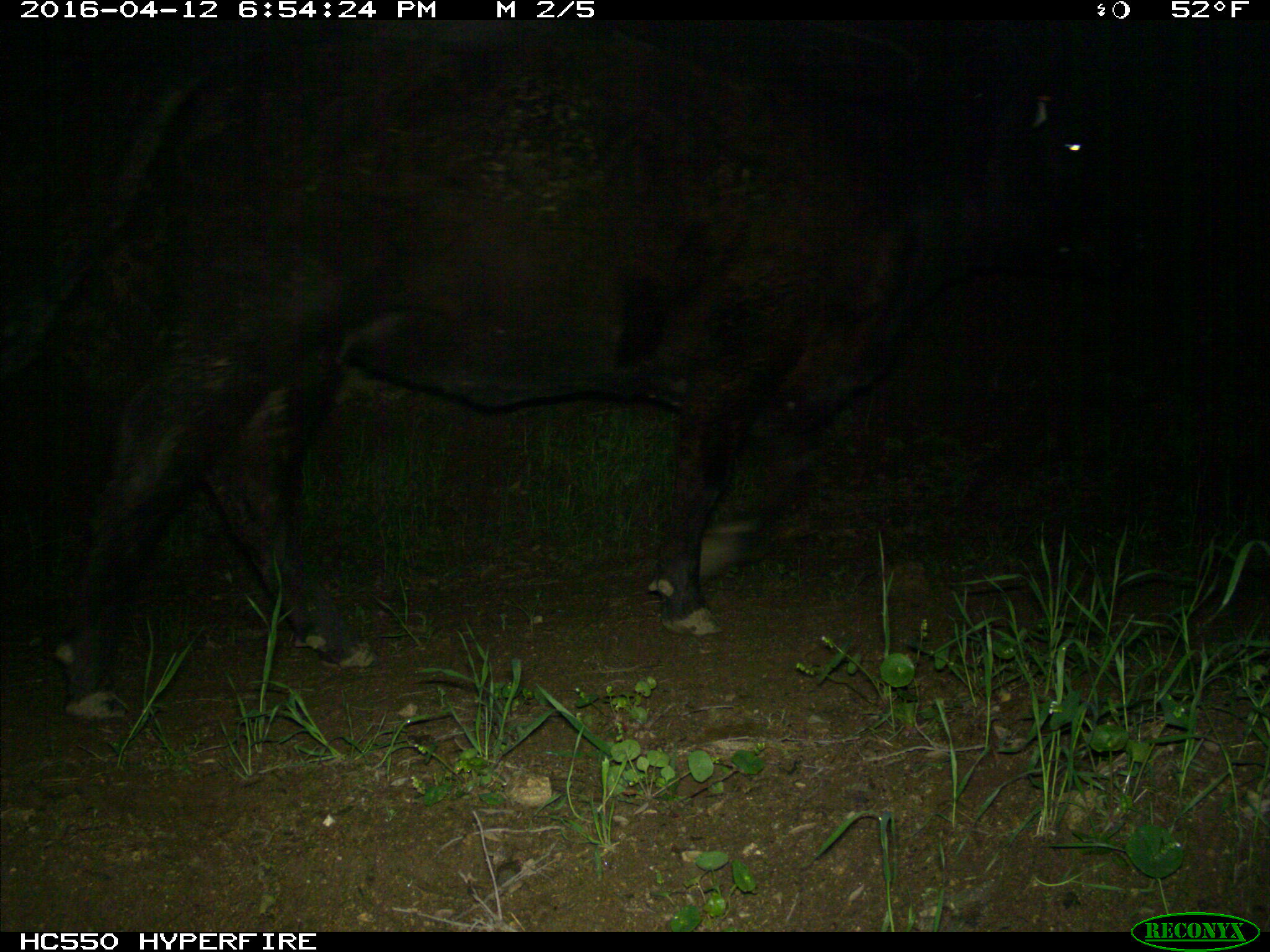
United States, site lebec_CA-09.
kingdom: Animalia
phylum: Chordata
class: Mammalia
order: Artiodactyla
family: Bovidae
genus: Bos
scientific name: Bos taurus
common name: domestic cow